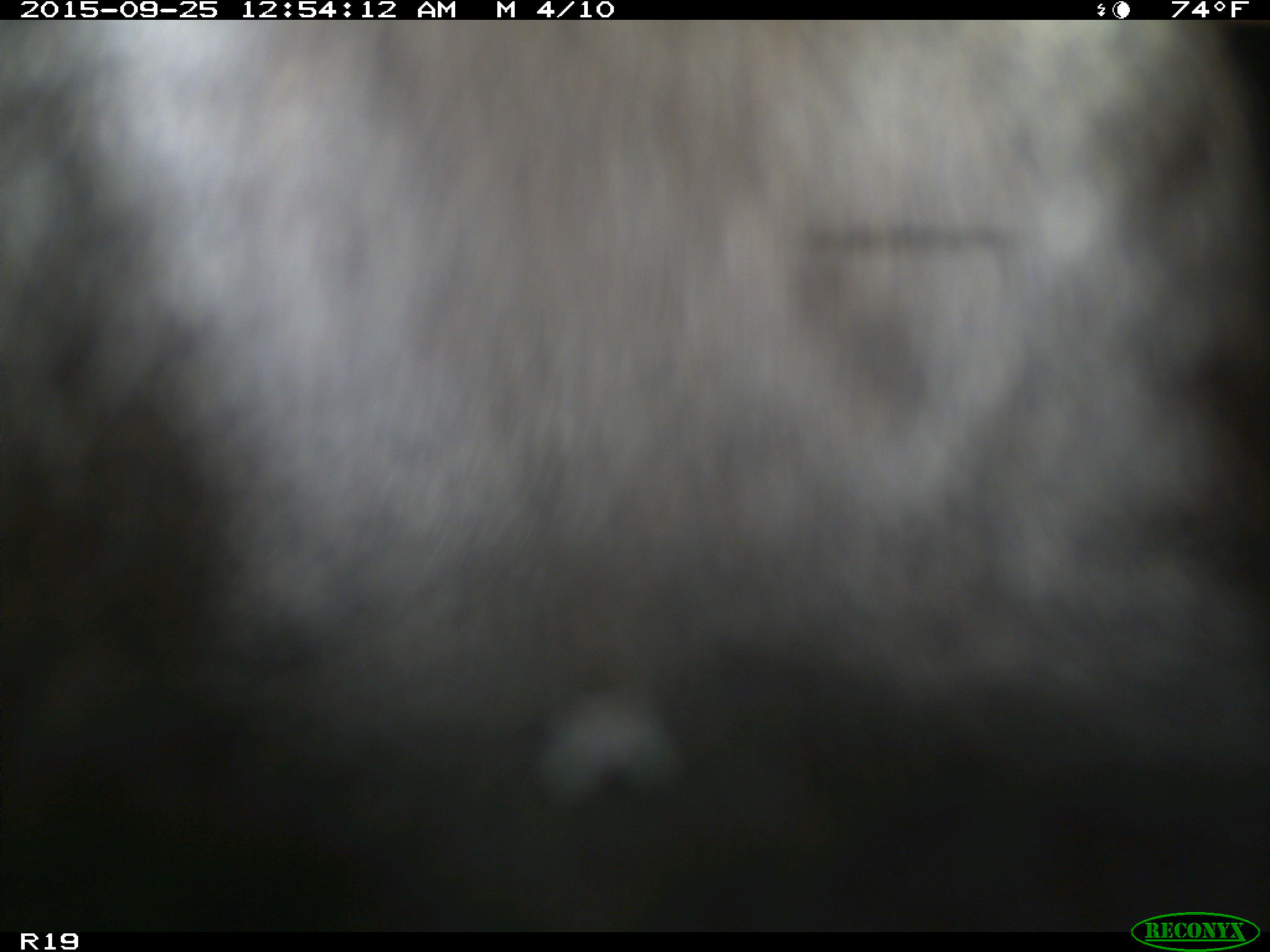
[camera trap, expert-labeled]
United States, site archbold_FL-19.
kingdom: Animalia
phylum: Chordata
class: Mammalia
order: Artiodactyla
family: Bovidae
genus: Bos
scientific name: Bos taurus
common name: domestic cow